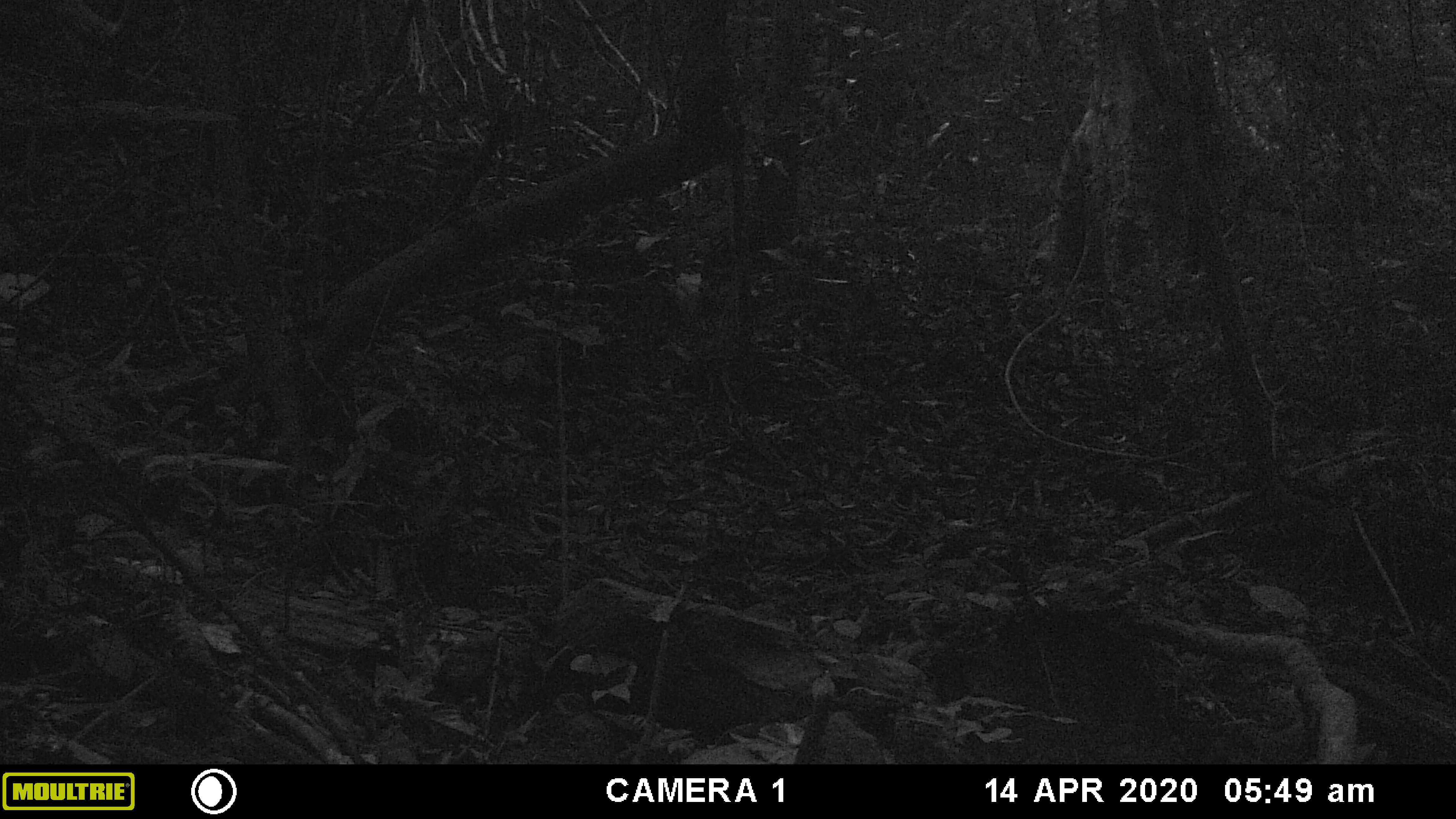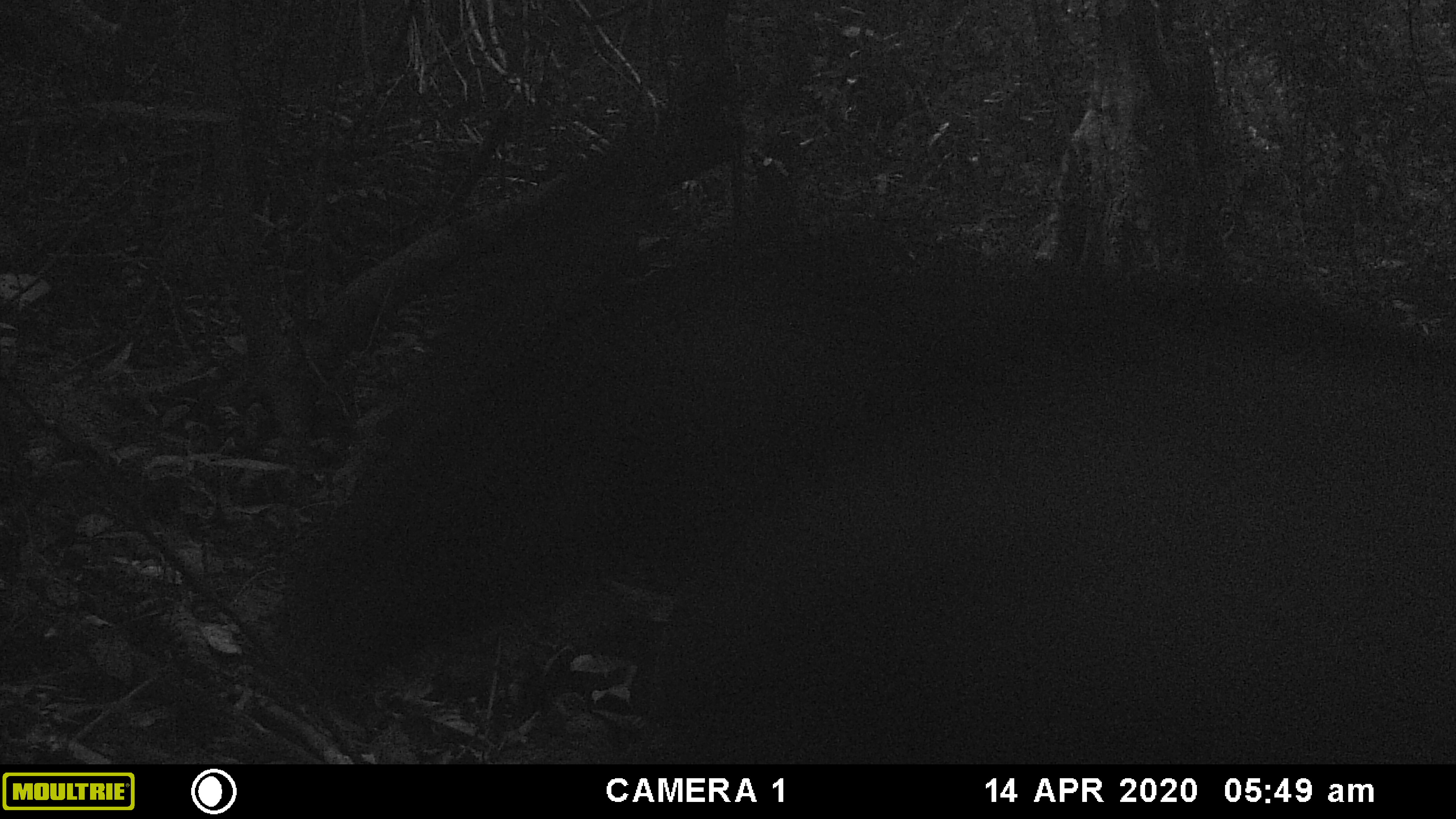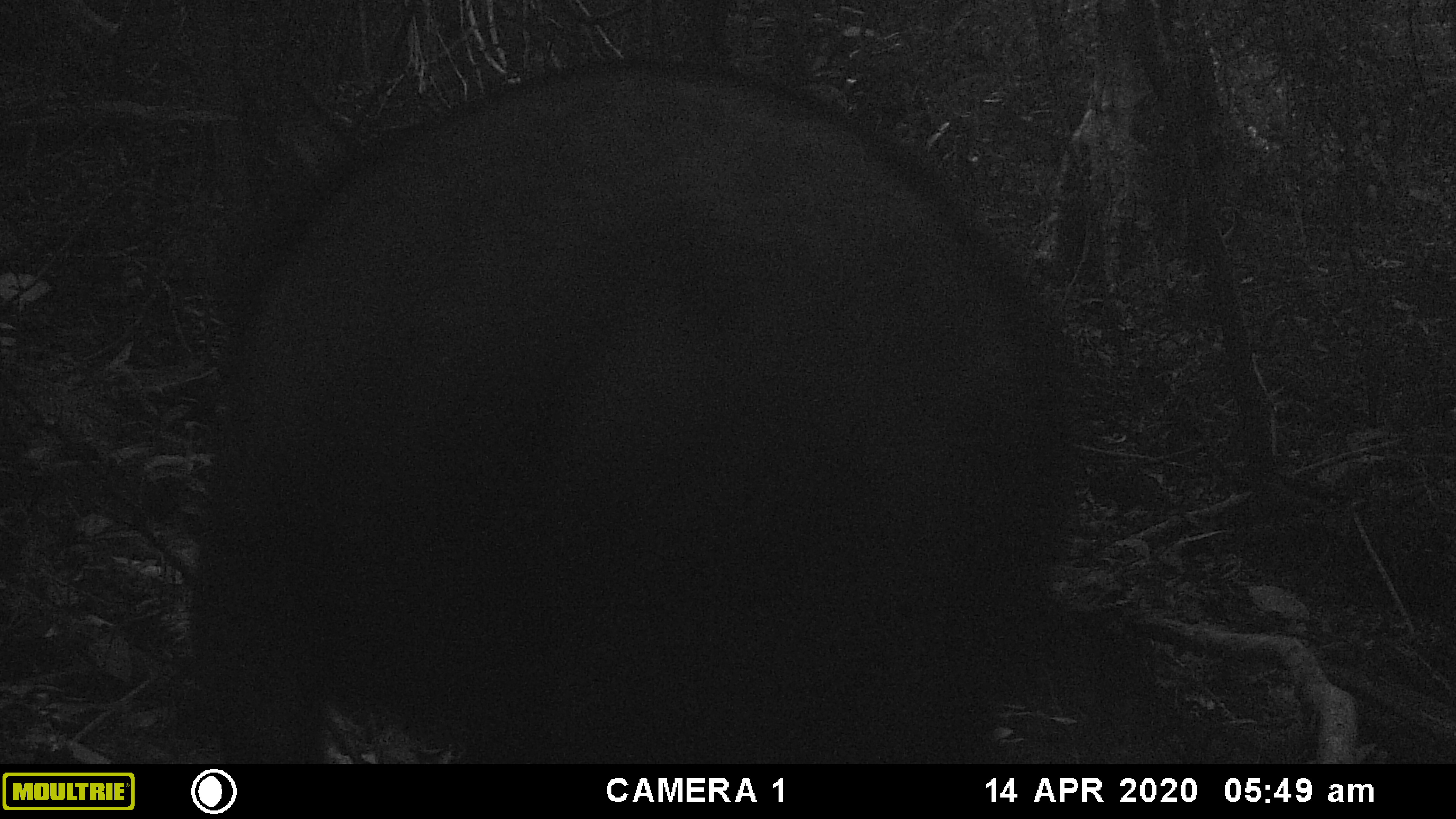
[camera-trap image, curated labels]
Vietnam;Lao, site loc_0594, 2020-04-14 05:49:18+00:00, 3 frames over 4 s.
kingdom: Animalia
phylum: Chordata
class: Mammalia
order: Artiodactyla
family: Bovidae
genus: Capricornis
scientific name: Capricornis sumatraensis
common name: chinese serow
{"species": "chinese serow (Capricornis sumatraensis)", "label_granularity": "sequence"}